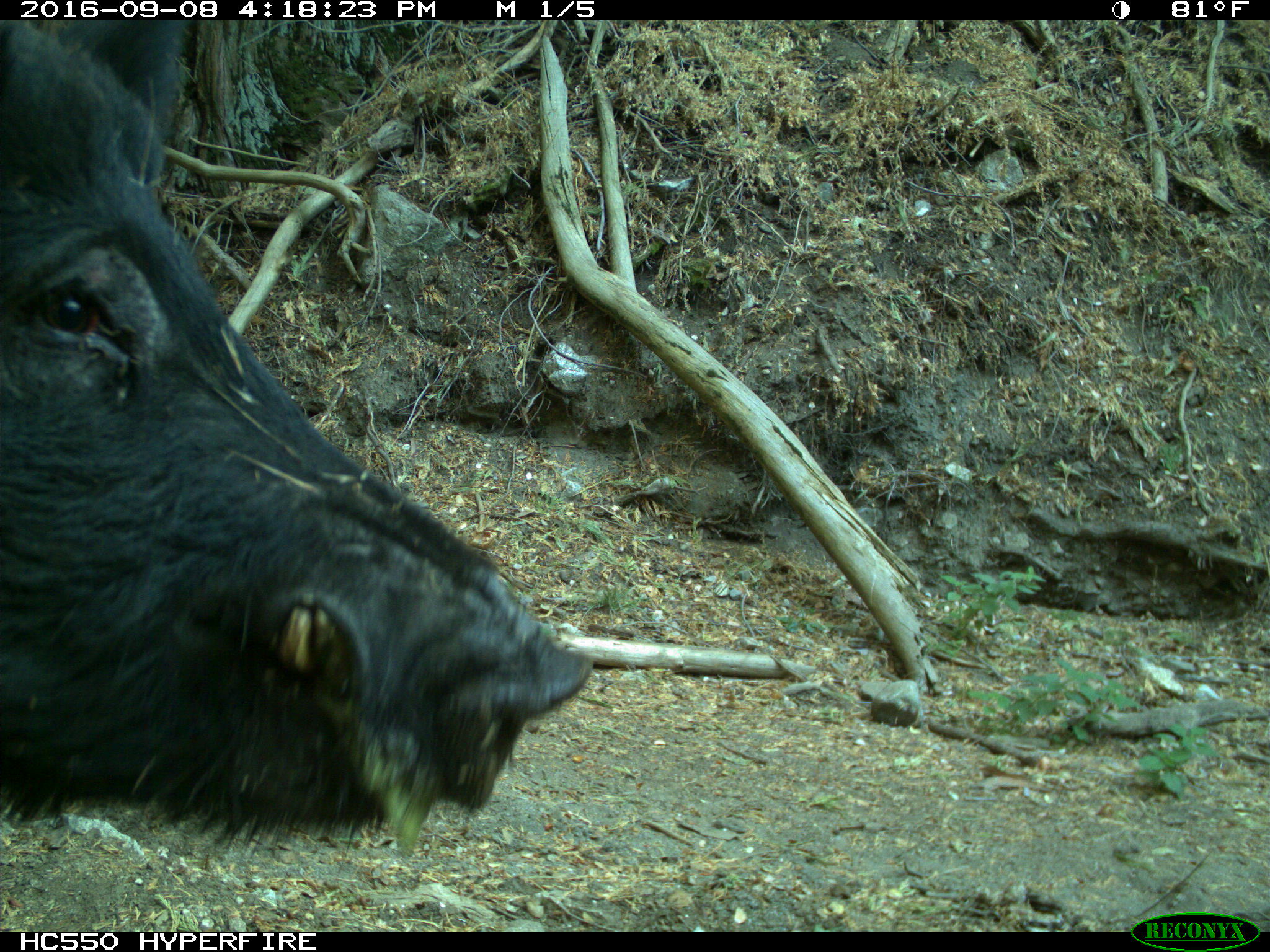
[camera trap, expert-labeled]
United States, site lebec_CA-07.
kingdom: Animalia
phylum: Chordata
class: Mammalia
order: Artiodactyla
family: Suidae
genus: Sus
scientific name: Sus scrofa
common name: wild boar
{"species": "Sus scrofa (wild boar)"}